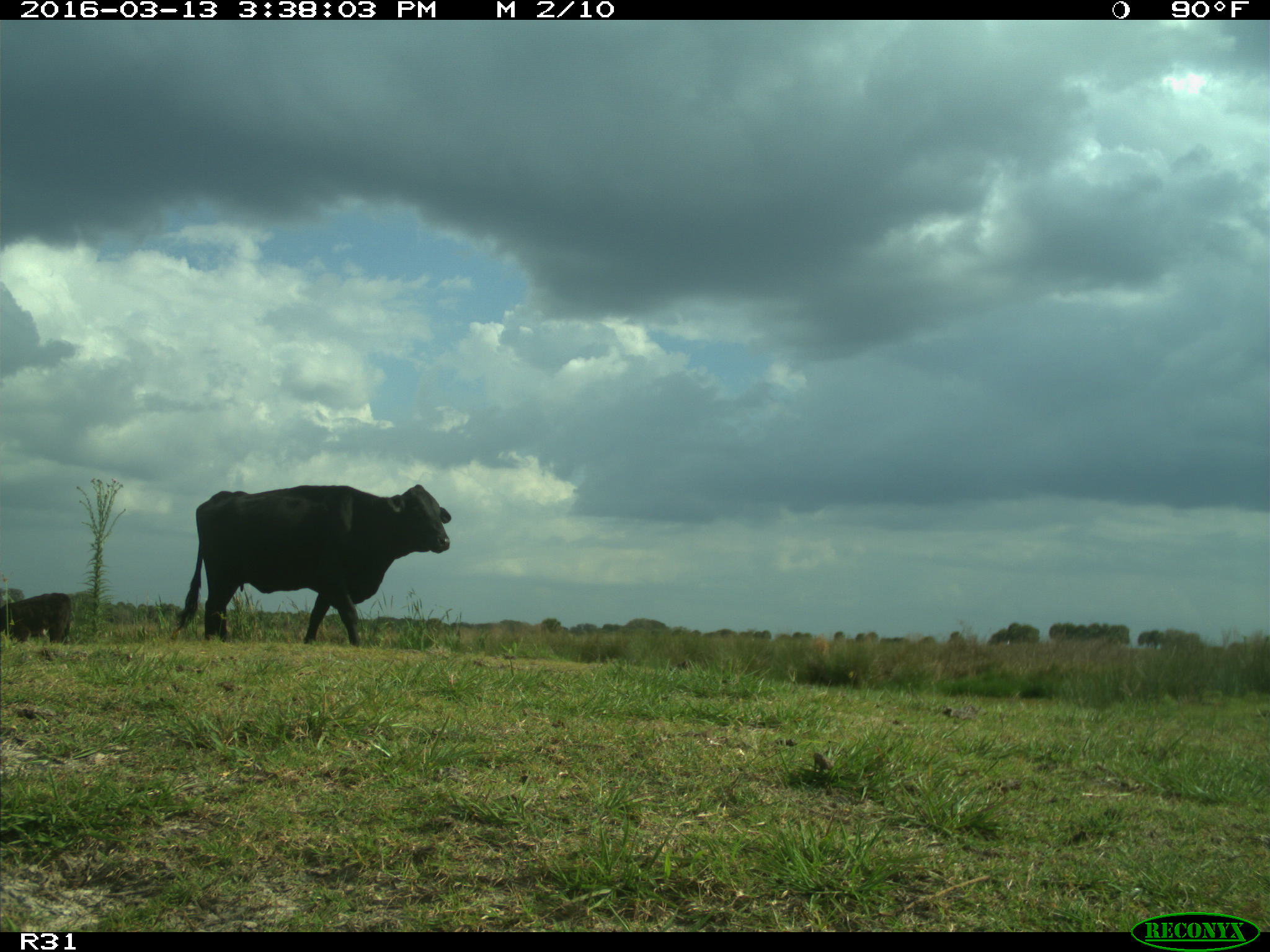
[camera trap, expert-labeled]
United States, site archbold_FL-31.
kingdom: Animalia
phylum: Chordata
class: Mammalia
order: Artiodactyla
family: Bovidae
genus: Bos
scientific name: Bos taurus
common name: domestic cow